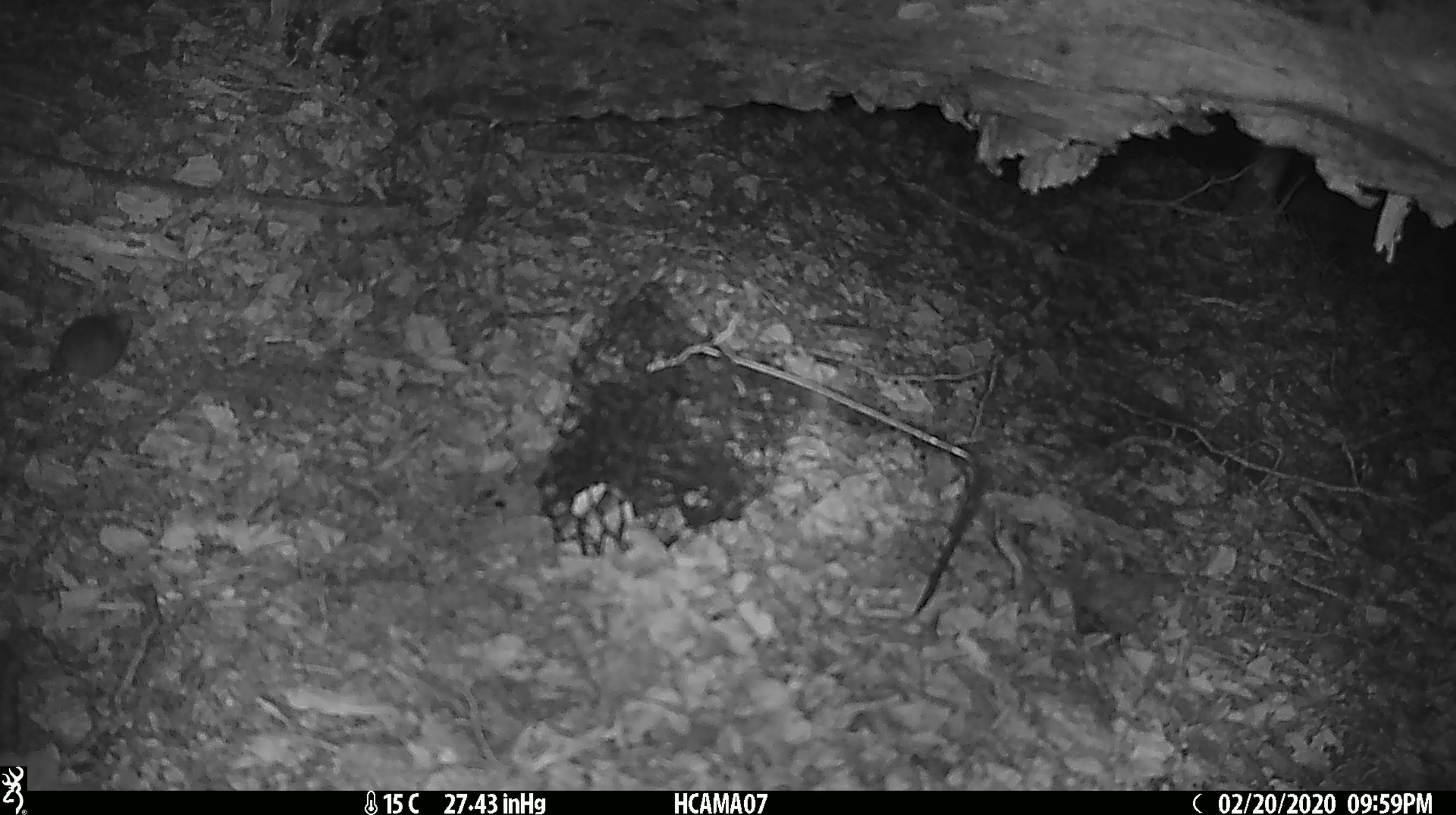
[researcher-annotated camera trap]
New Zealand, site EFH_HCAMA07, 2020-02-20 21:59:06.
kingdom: Animalia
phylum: Chordata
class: Mammalia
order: Rodentia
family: Muridae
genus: Mus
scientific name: Mus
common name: mouse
Mouse (Mus).